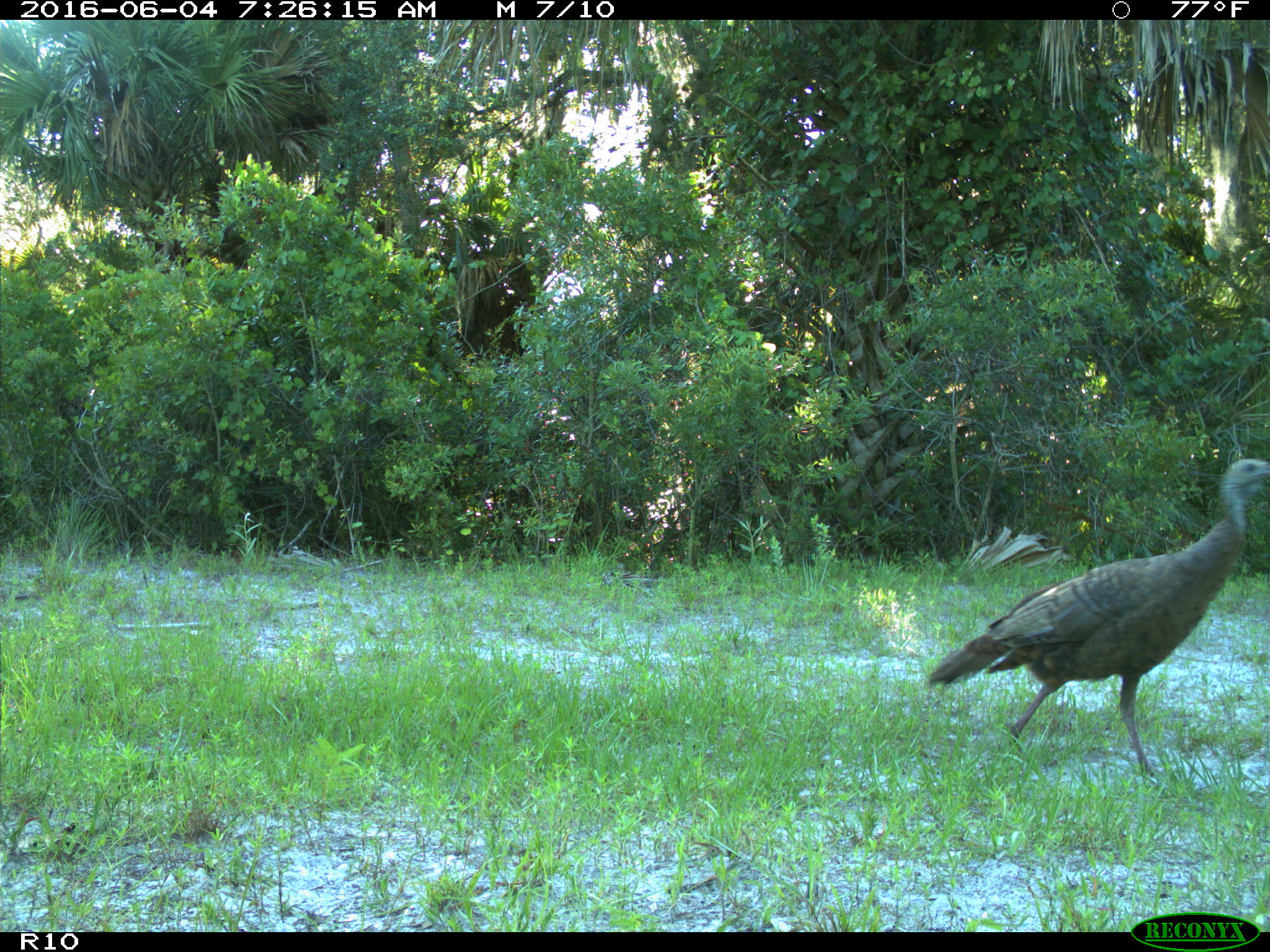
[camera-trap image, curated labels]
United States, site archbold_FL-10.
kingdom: Animalia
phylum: Chordata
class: Aves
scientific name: Aves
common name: birds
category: unidentified bird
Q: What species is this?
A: Unidentified bird (birds) (Aves).